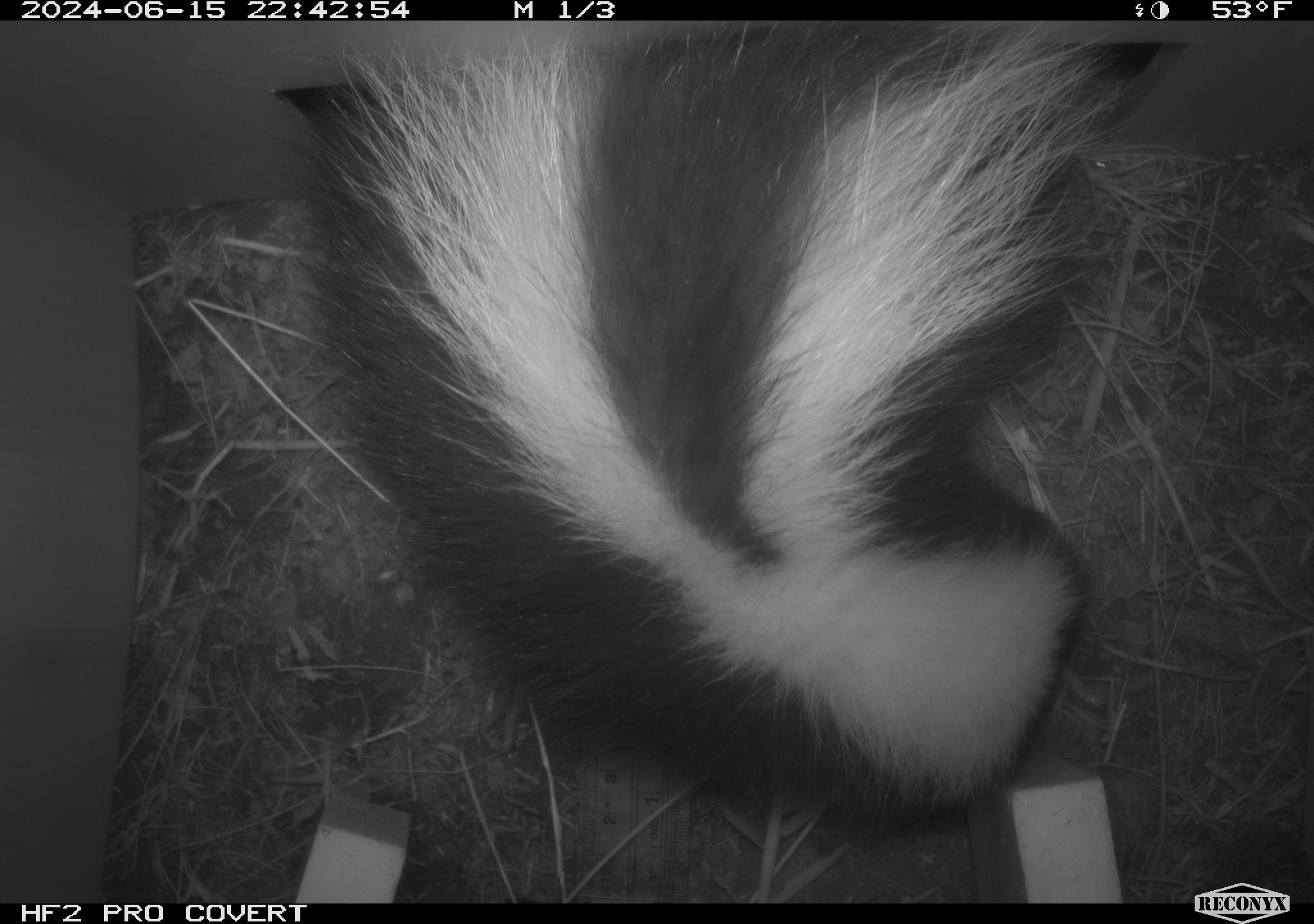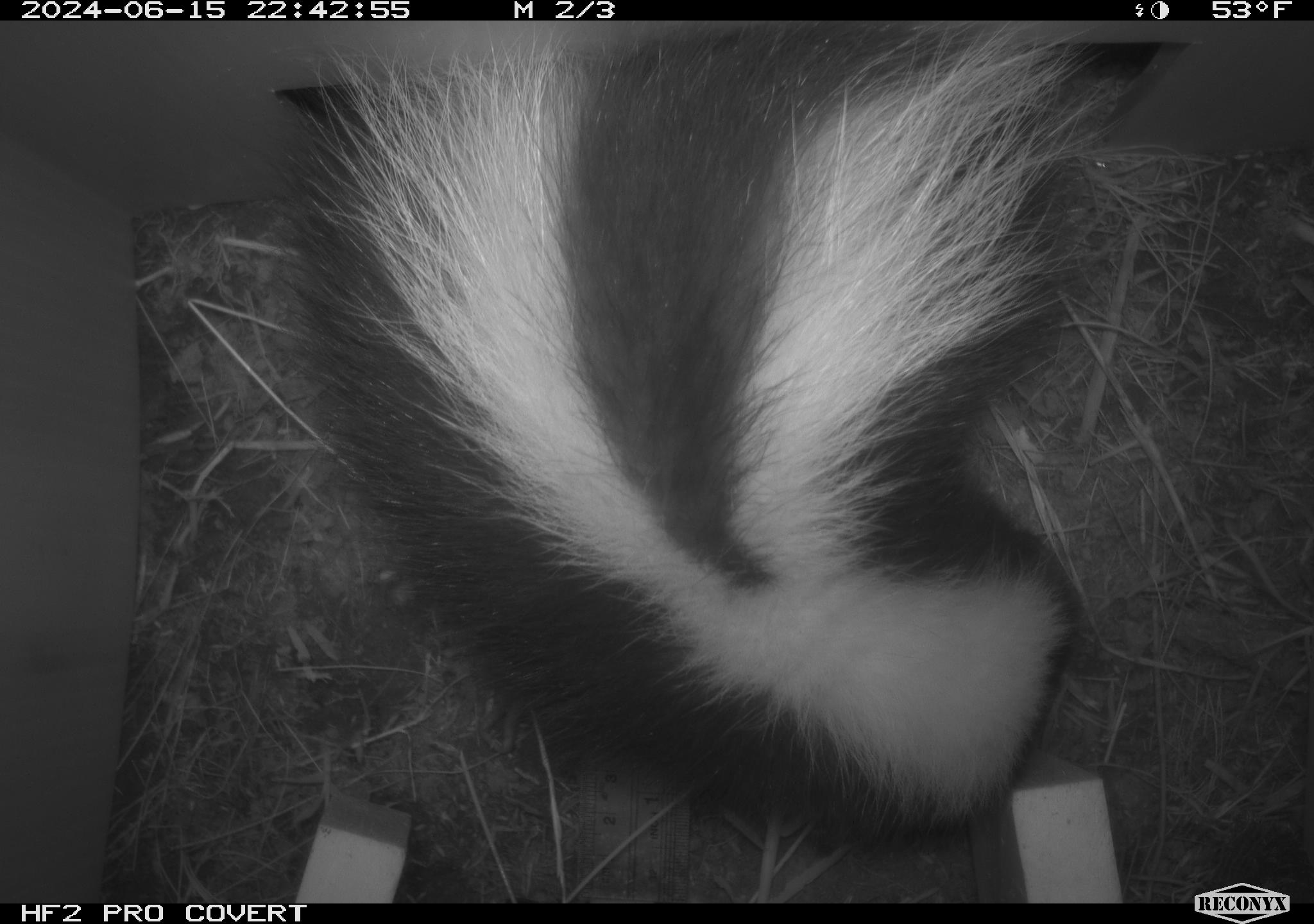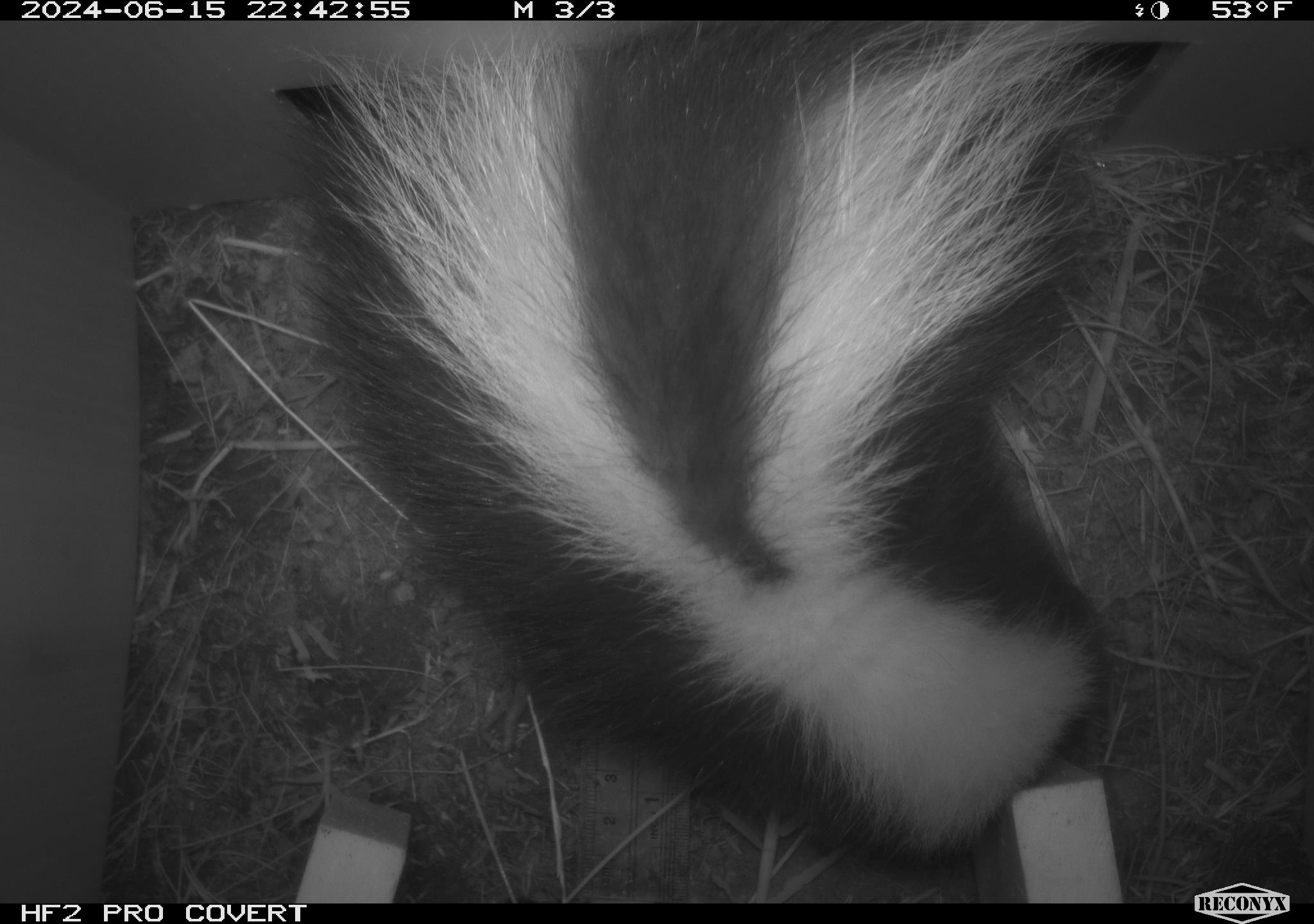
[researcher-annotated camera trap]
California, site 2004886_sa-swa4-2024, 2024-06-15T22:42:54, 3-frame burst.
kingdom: Animalia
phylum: Chordata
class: Mammalia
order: Carnivora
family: Mephitidae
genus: Mephitis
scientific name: Mephitis mephitis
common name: striped skunk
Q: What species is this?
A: Striped skunk (Mephitis mephitis).